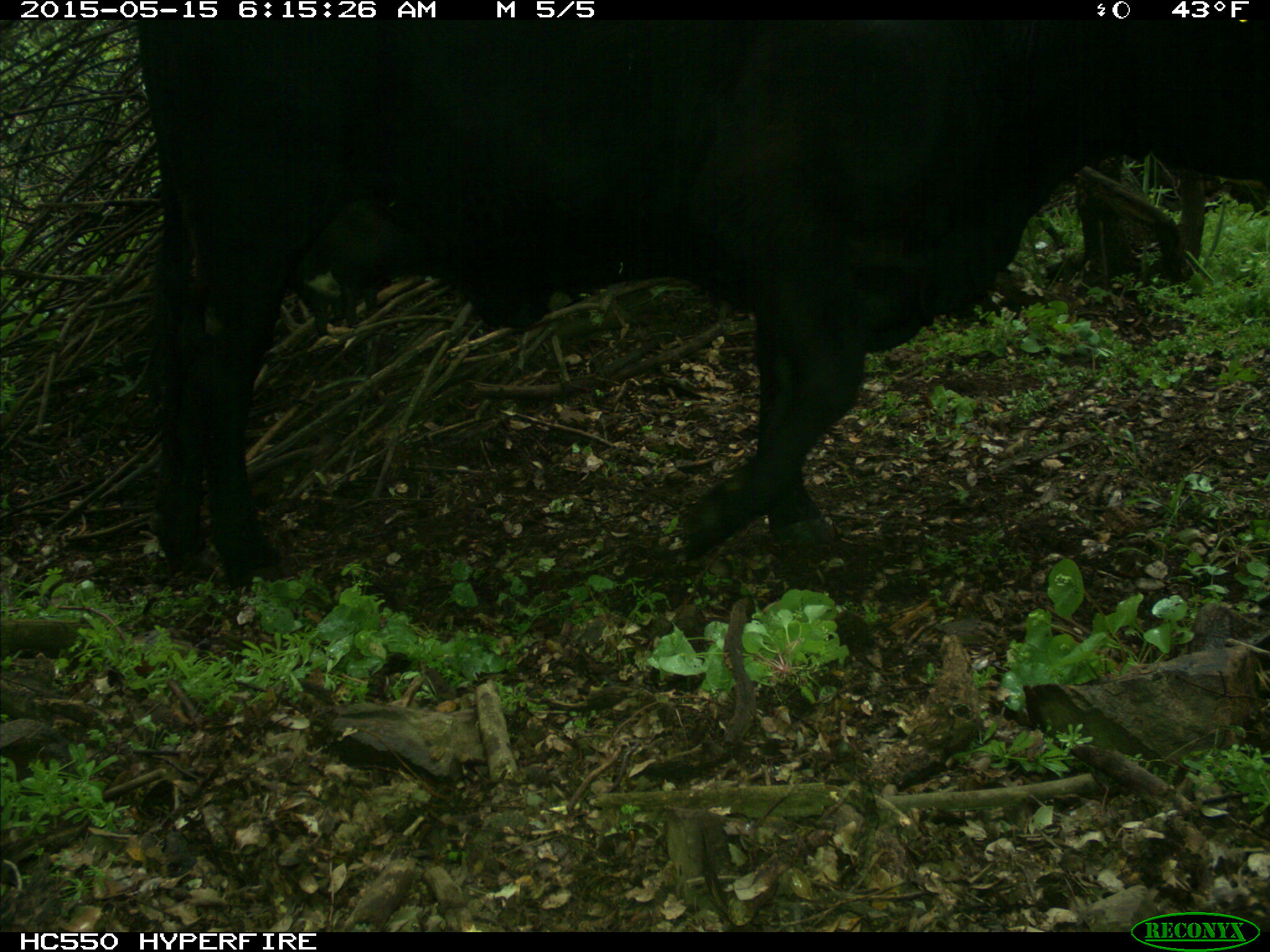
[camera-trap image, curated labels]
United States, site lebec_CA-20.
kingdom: Animalia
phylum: Chordata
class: Mammalia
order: Artiodactyla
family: Bovidae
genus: Bos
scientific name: Bos taurus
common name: domestic cow